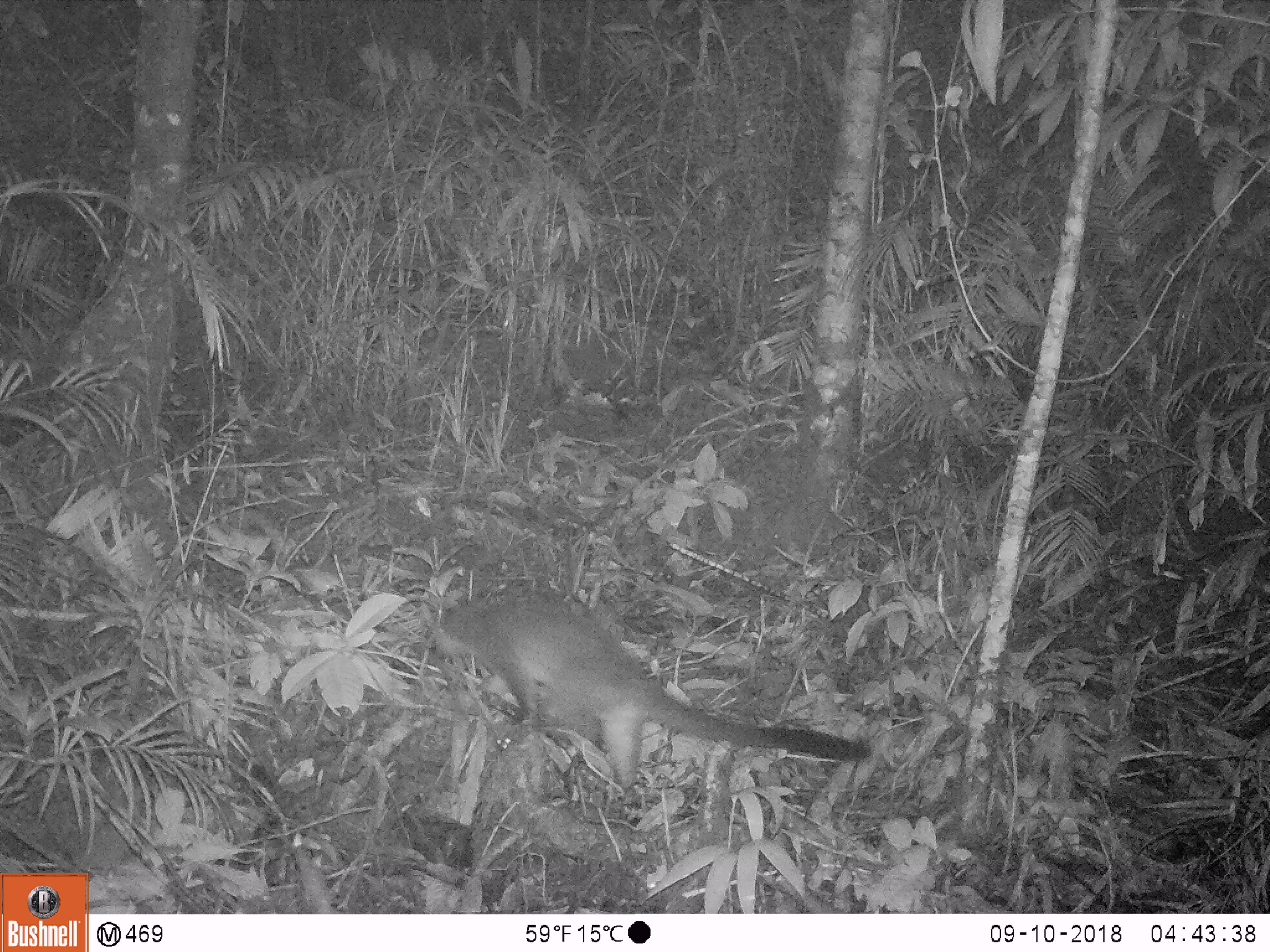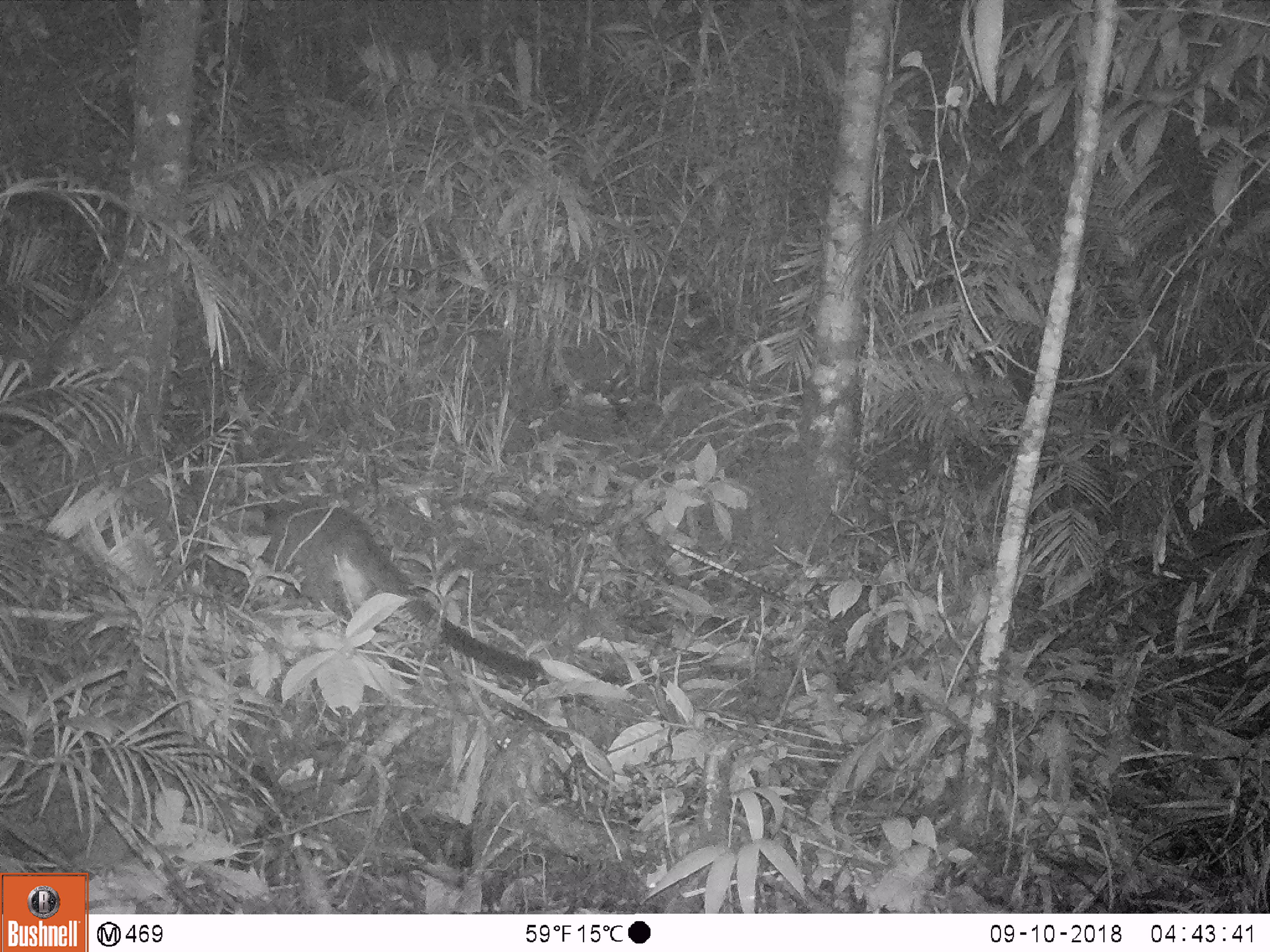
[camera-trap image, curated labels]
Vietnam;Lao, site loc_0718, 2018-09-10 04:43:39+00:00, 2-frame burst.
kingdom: Animalia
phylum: Chordata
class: Mammalia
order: Carnivora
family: Viverridae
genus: Paguma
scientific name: Paguma larvata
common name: masked palm civet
Masked palm civet (Paguma larvata). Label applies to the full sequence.